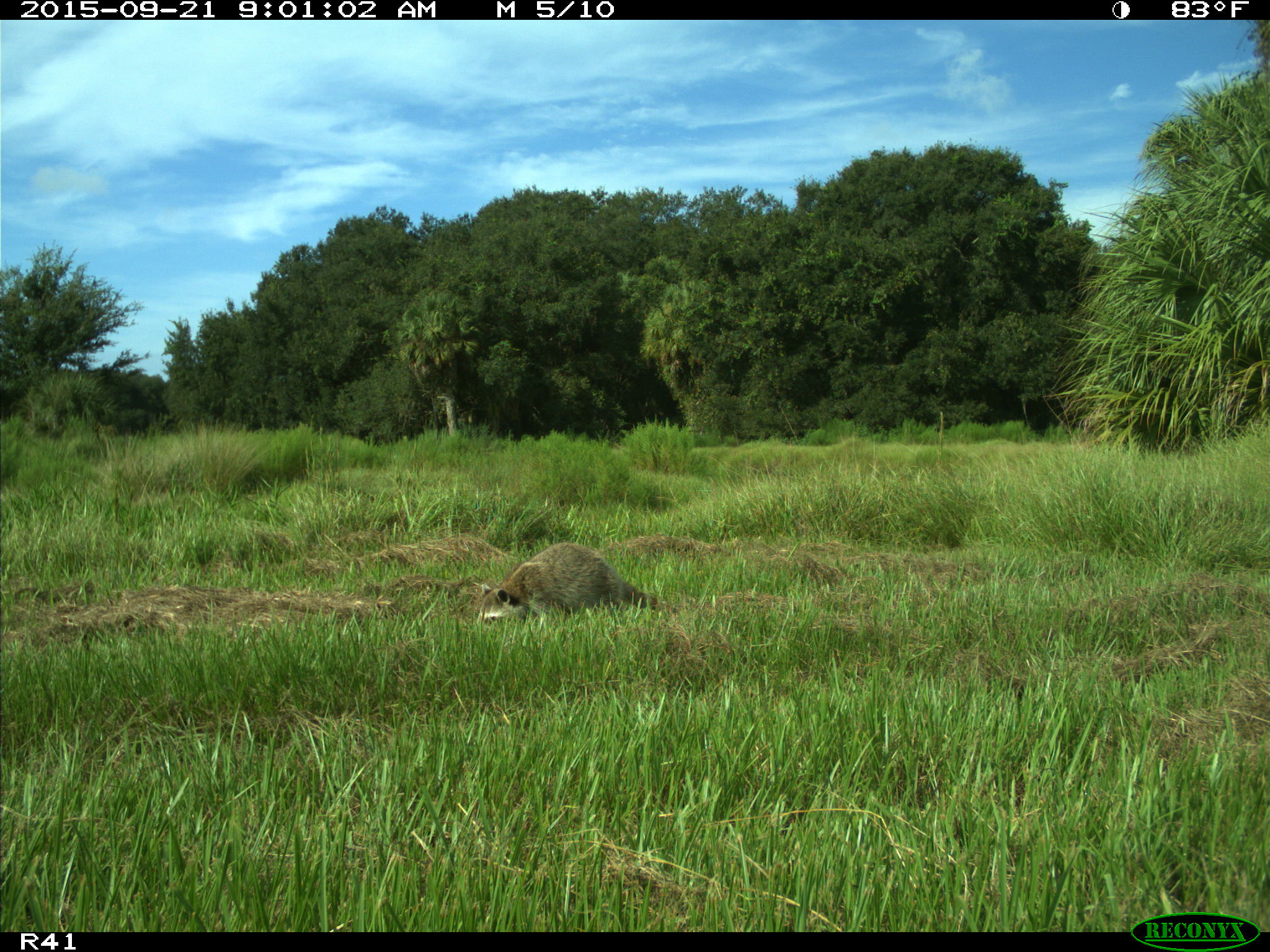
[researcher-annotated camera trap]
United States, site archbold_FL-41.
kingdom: Animalia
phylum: Chordata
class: Mammalia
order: Carnivora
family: Procyonidae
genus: Procyon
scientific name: Procyon lotor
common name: common raccoon